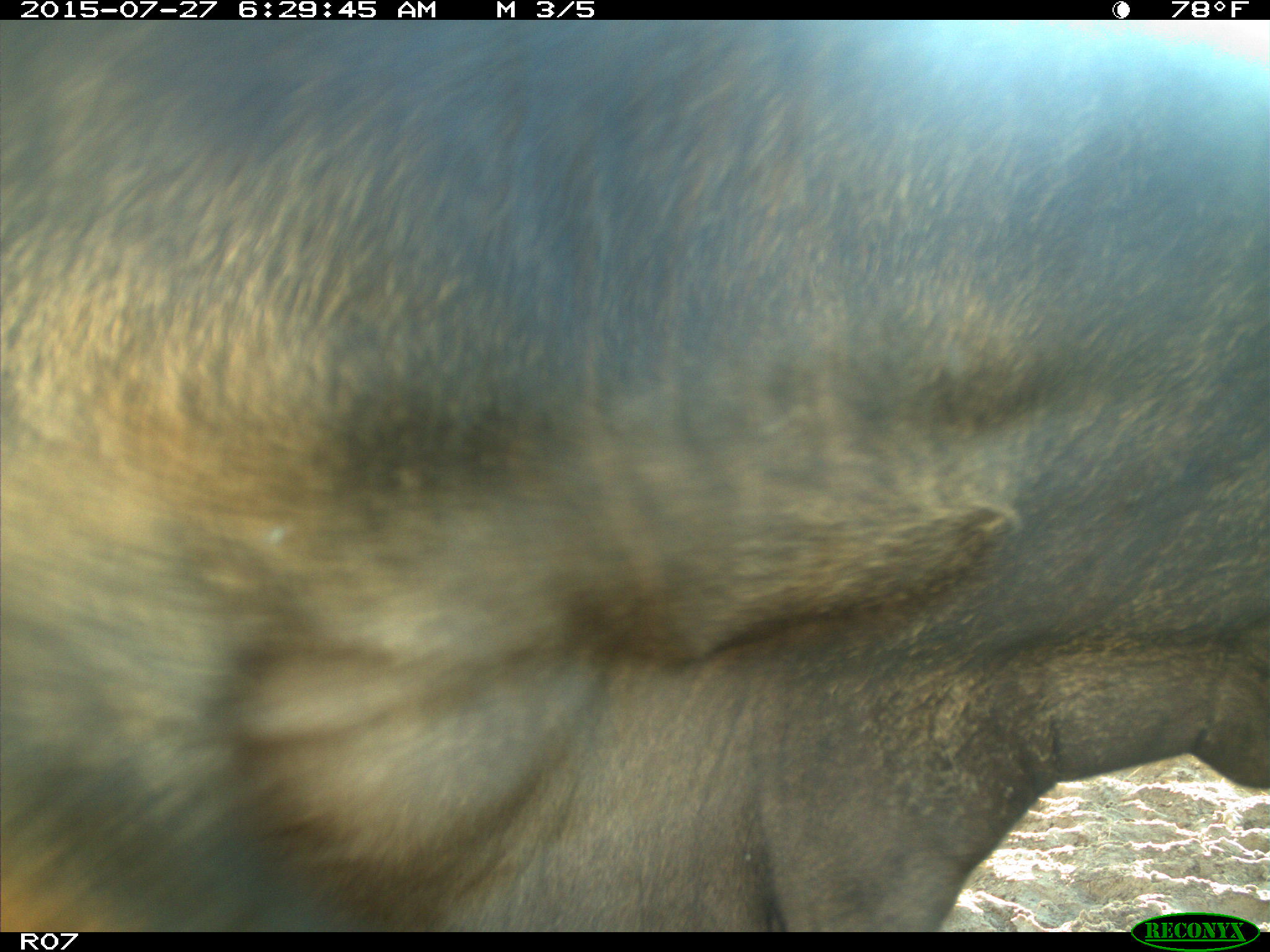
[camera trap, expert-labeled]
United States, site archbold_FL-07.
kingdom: Animalia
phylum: Chordata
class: Mammalia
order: Artiodactyla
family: Bovidae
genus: Bos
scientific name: Bos taurus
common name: domestic cow